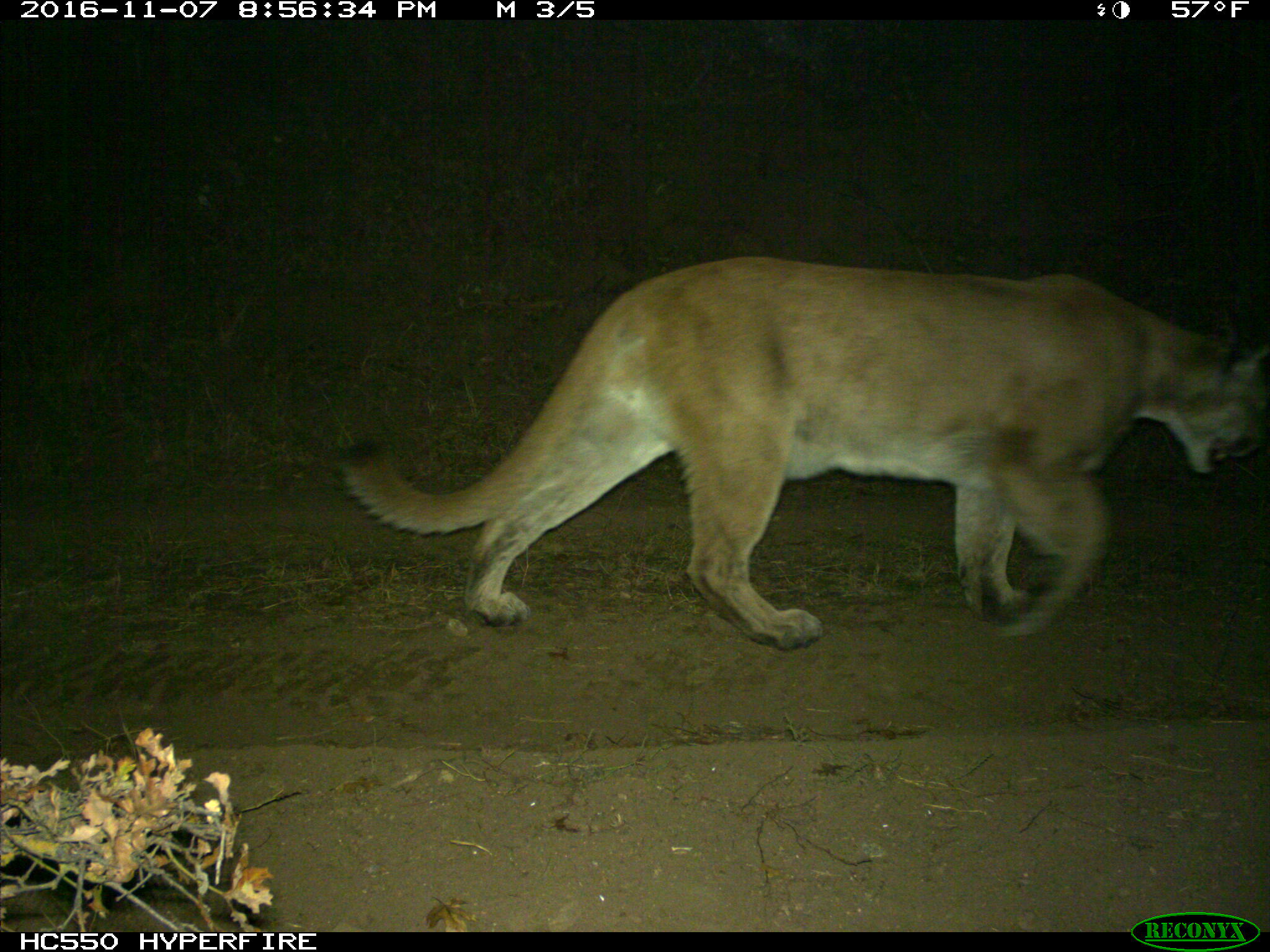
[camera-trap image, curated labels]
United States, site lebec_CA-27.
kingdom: Animalia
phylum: Chordata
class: Mammalia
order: Carnivora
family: Felidae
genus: Puma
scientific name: Puma concolor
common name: mountain lion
Puma concolor (mountain lion).